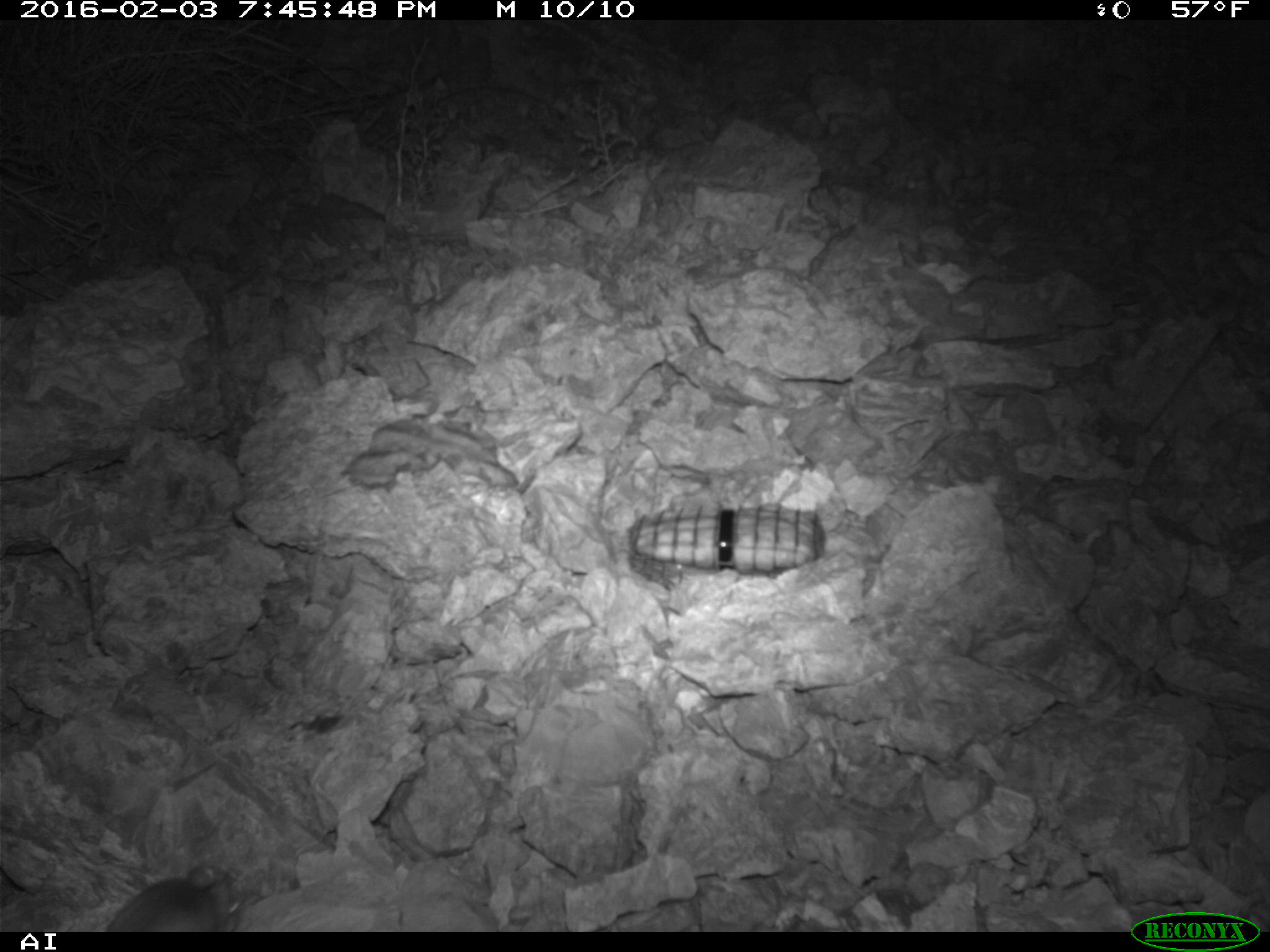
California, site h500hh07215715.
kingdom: Animalia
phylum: Chordata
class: Mammalia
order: Rodentia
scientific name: Rodentia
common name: rodent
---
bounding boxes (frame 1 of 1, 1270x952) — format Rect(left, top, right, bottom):
rodent: Rect(101, 863, 244, 932)